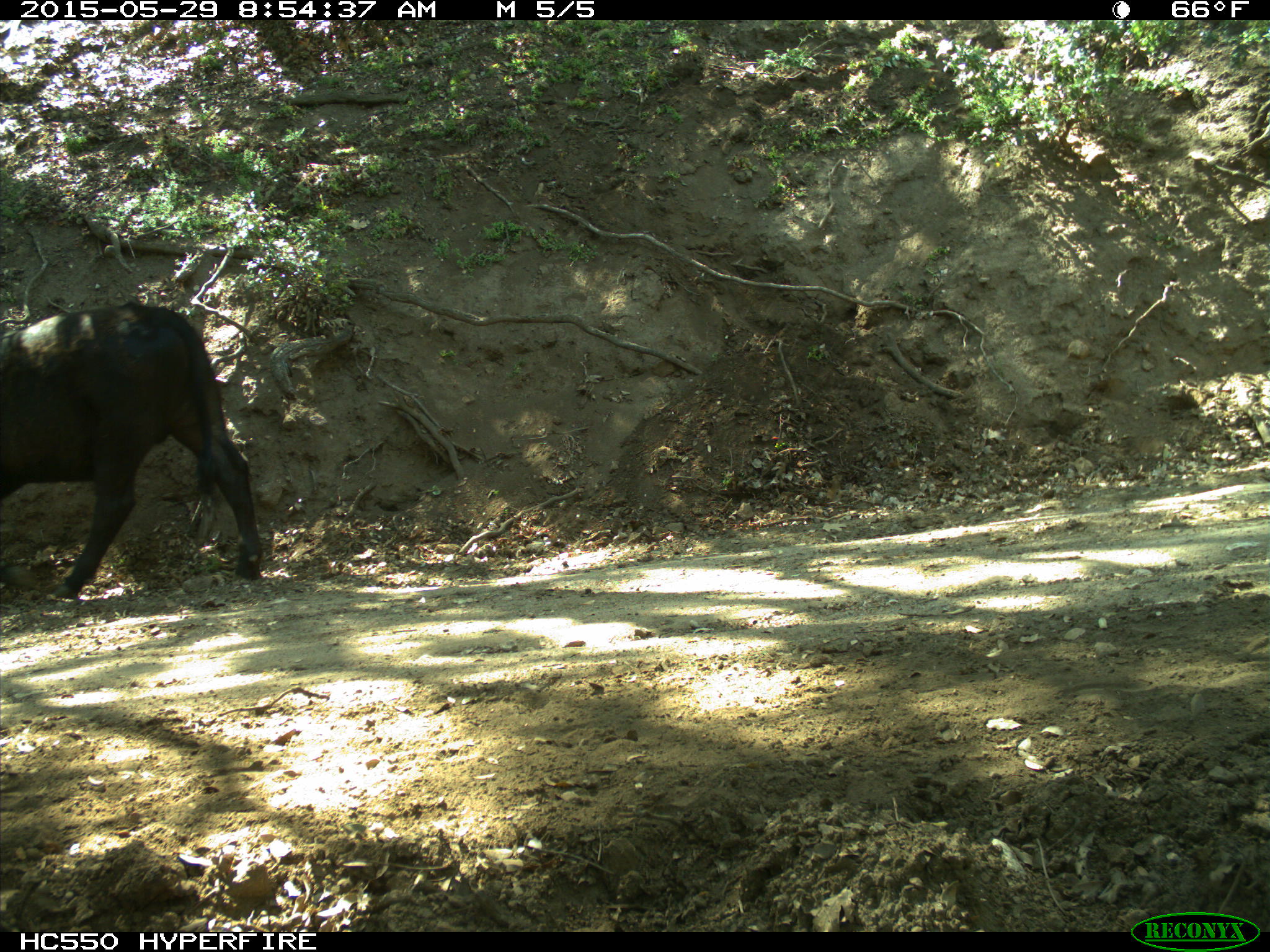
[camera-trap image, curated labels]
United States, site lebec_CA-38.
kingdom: Animalia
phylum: Chordata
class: Mammalia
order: Artiodactyla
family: Bovidae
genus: Bos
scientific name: Bos taurus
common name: domestic cow